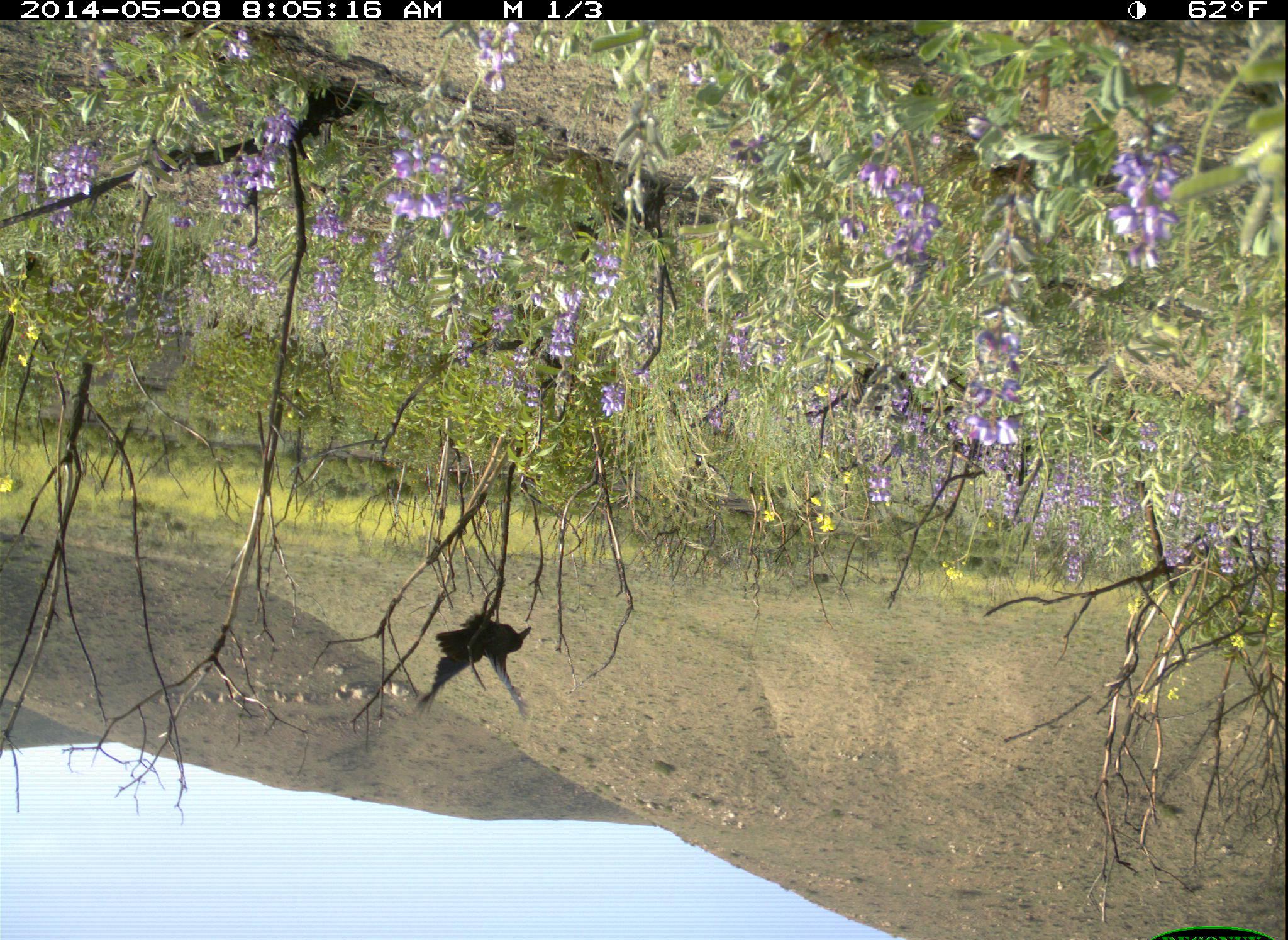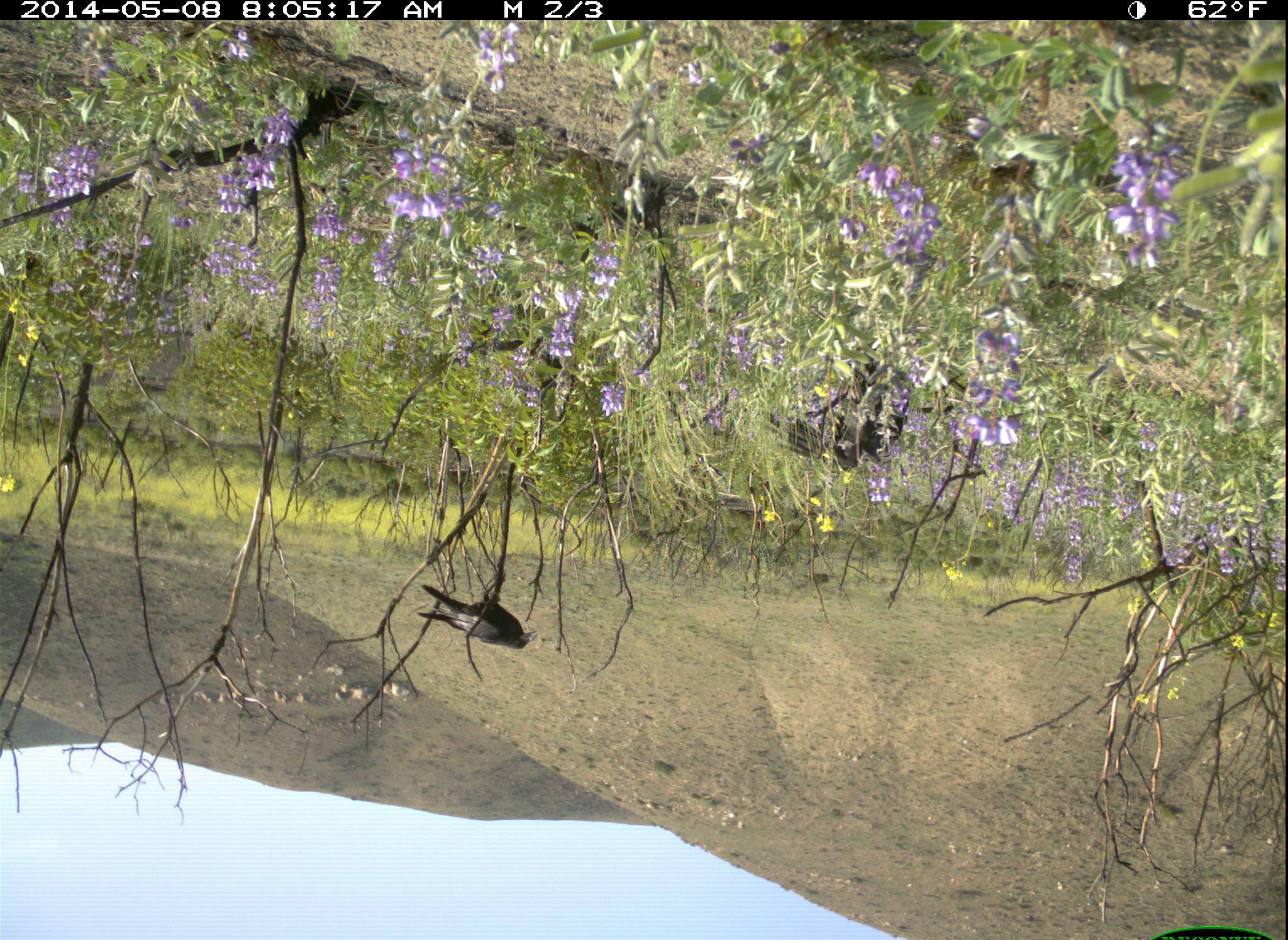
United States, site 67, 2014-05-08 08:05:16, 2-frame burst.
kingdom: Animalia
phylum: Chordata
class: Aves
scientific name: Aves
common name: bird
Bird (Aves).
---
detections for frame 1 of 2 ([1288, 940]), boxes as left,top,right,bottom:
bird: 414,611,536,724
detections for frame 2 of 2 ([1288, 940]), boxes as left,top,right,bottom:
bird: 751,357,909,470; 413,580,540,657